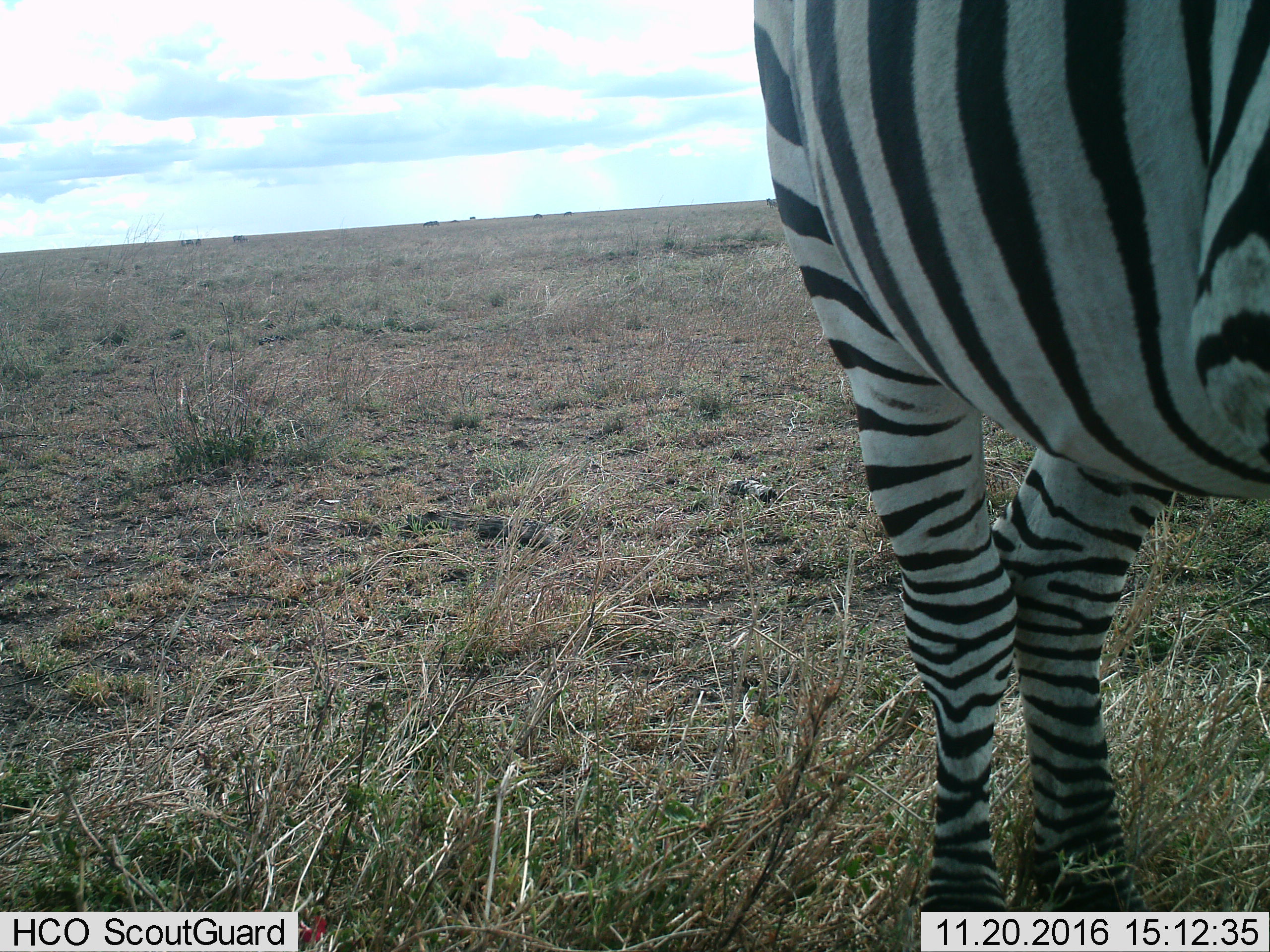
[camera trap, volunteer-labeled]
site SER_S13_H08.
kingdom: Animalia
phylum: Chordata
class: Mammalia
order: Perissodactyla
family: Equidae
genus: Equus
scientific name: Equus quagga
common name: plains zebra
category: zebraplains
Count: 1.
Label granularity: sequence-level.